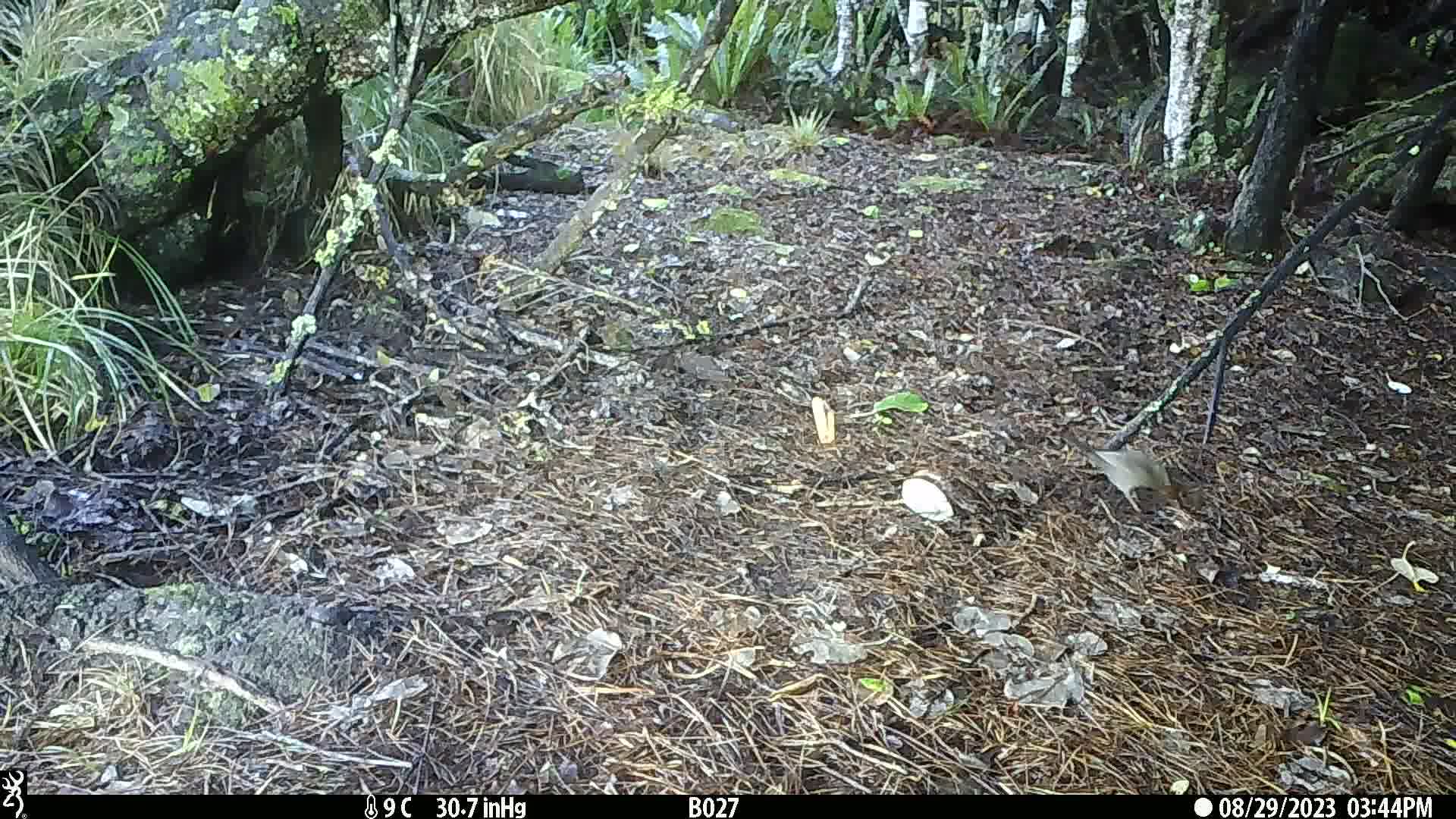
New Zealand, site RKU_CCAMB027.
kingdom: Animalia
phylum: Chordata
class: Aves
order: Passeriformes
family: Turdidae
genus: Turdus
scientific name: Turdus merula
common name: eurasian blackbird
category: blackbird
Blackbird (eurasian blackbird) (Turdus merula).